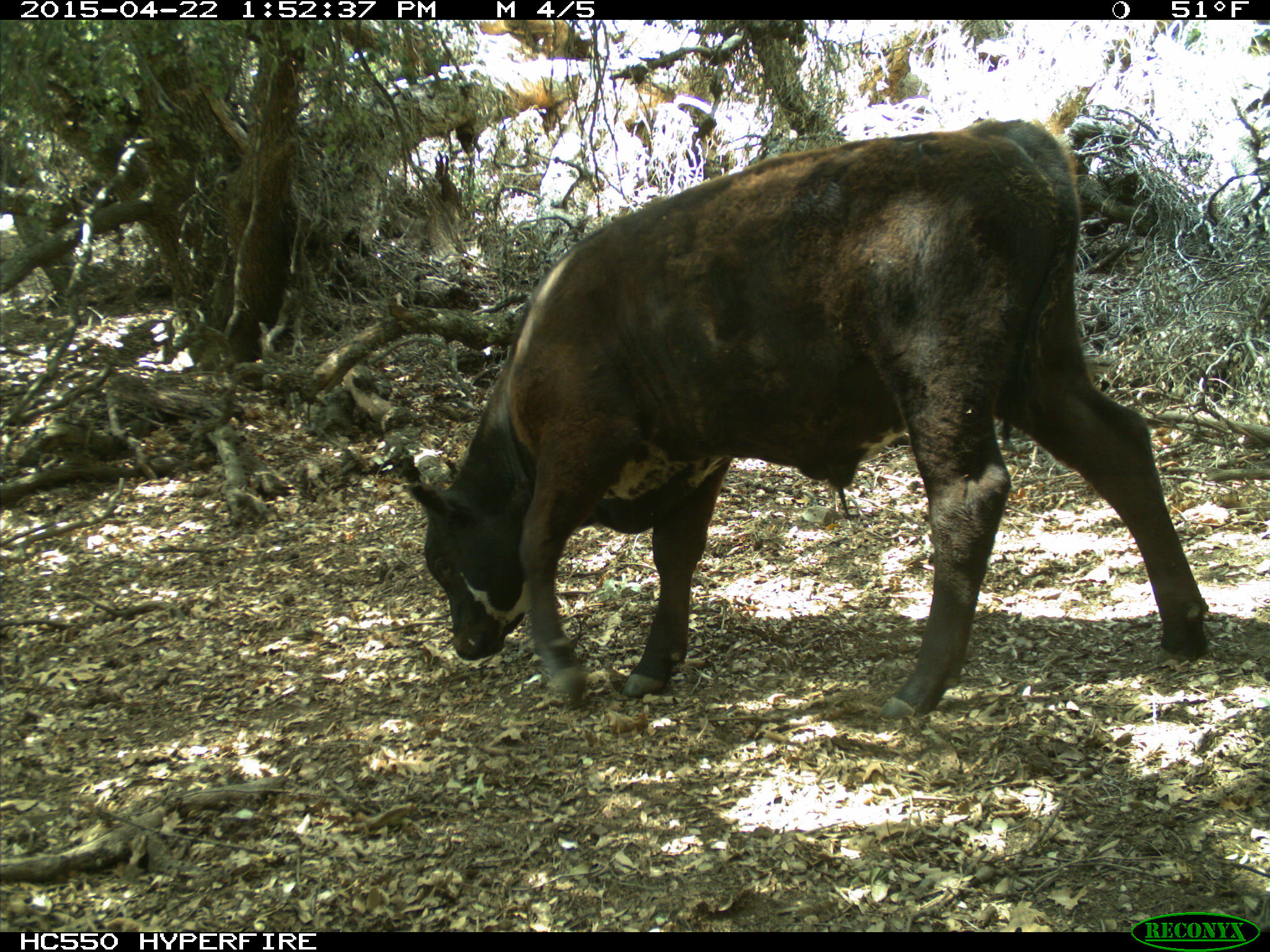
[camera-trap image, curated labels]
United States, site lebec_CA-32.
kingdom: Animalia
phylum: Chordata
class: Mammalia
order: Artiodactyla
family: Bovidae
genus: Bos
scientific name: Bos taurus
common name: domestic cow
Bos taurus (domestic cow).